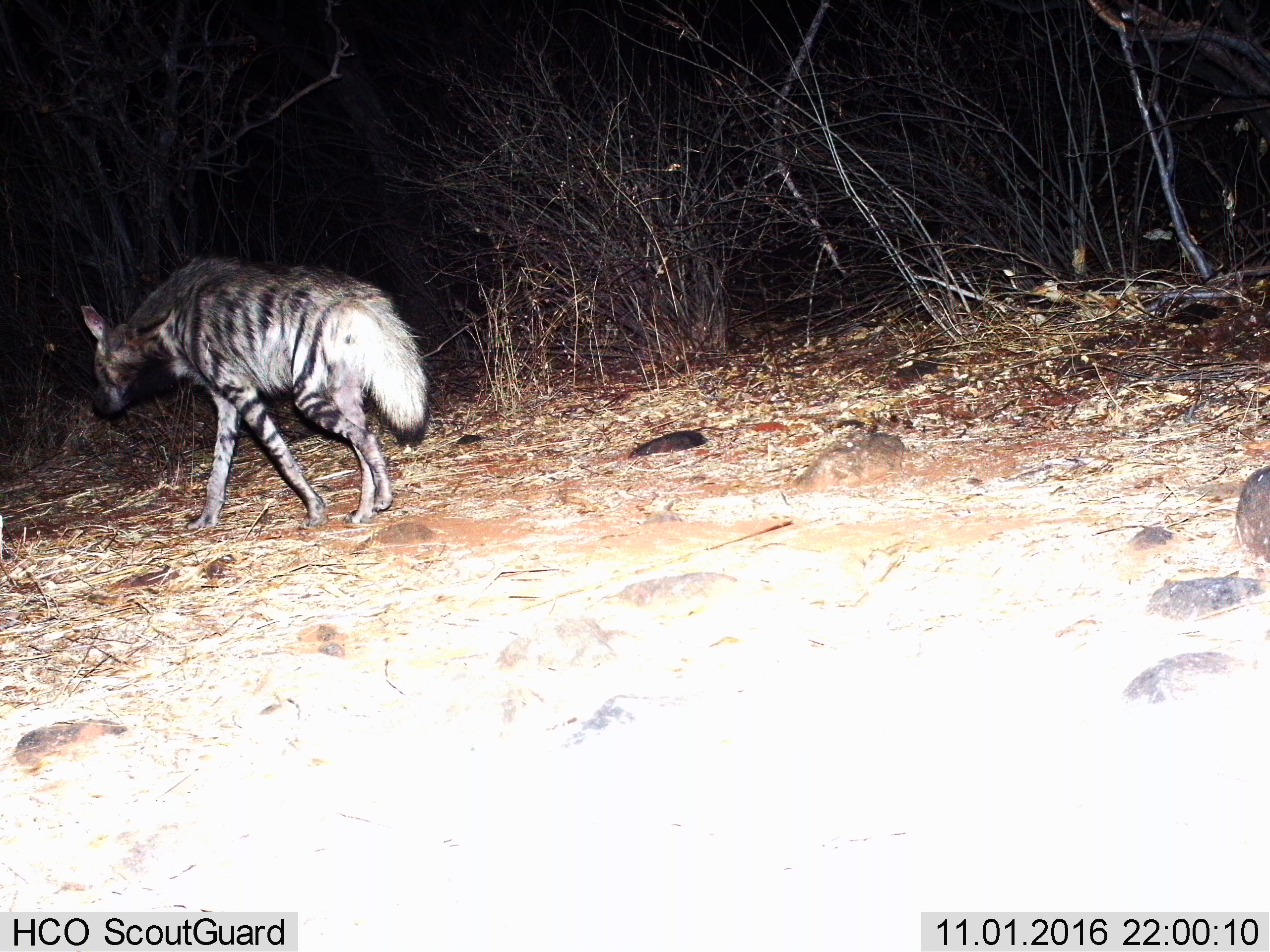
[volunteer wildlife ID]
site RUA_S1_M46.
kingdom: Animalia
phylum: Chordata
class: Mammalia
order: Carnivora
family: Hyaenidae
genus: Hyaena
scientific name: Hyaena hyaena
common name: striped hyena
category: hyenastriped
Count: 1.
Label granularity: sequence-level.